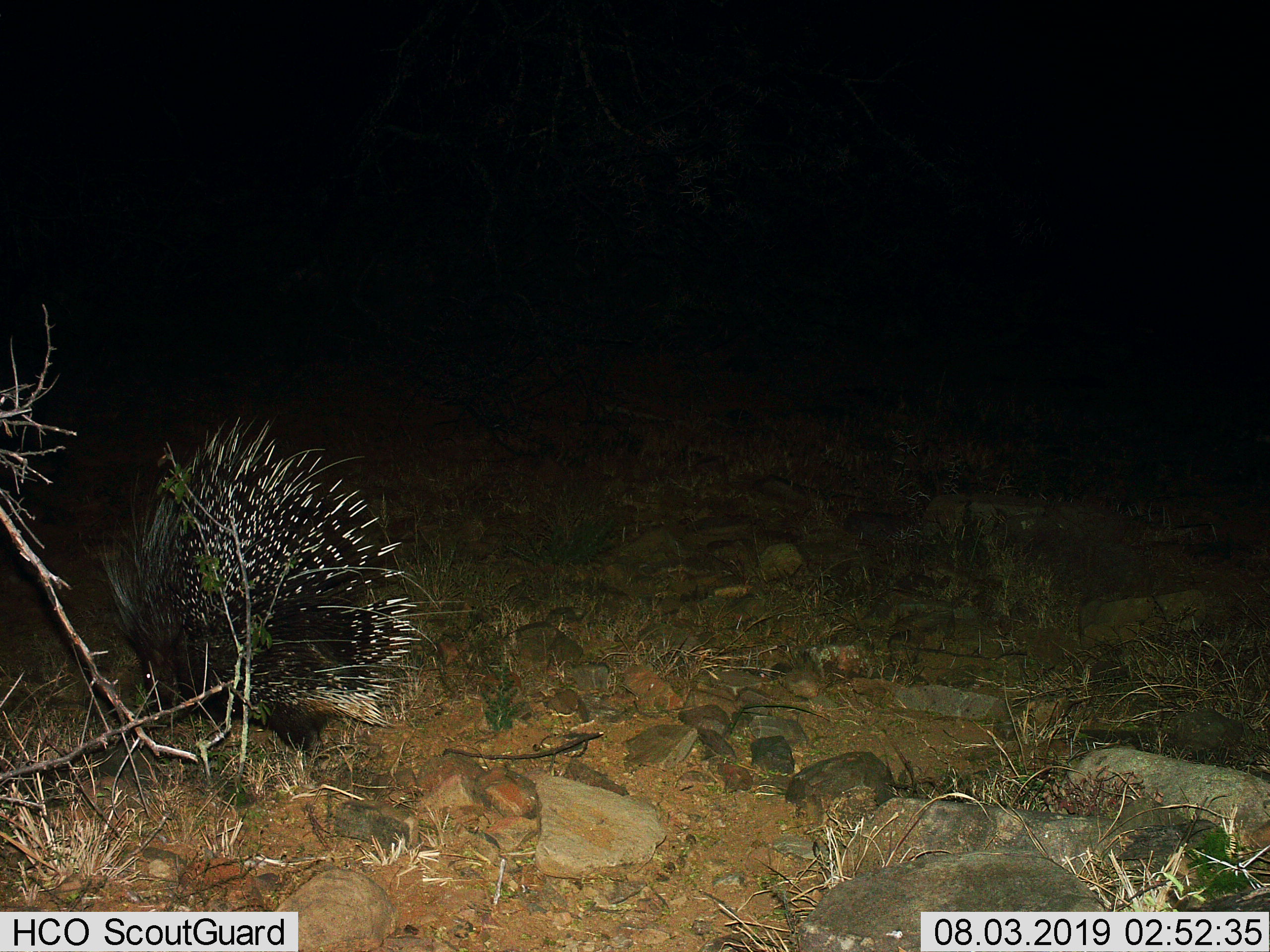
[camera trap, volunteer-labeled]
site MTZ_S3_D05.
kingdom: Animalia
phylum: Chordata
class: Mammalia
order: Rodentia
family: Hystricidae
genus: Hystrix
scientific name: Hystrix cristata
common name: crested porcupine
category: porcupine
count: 1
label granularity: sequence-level